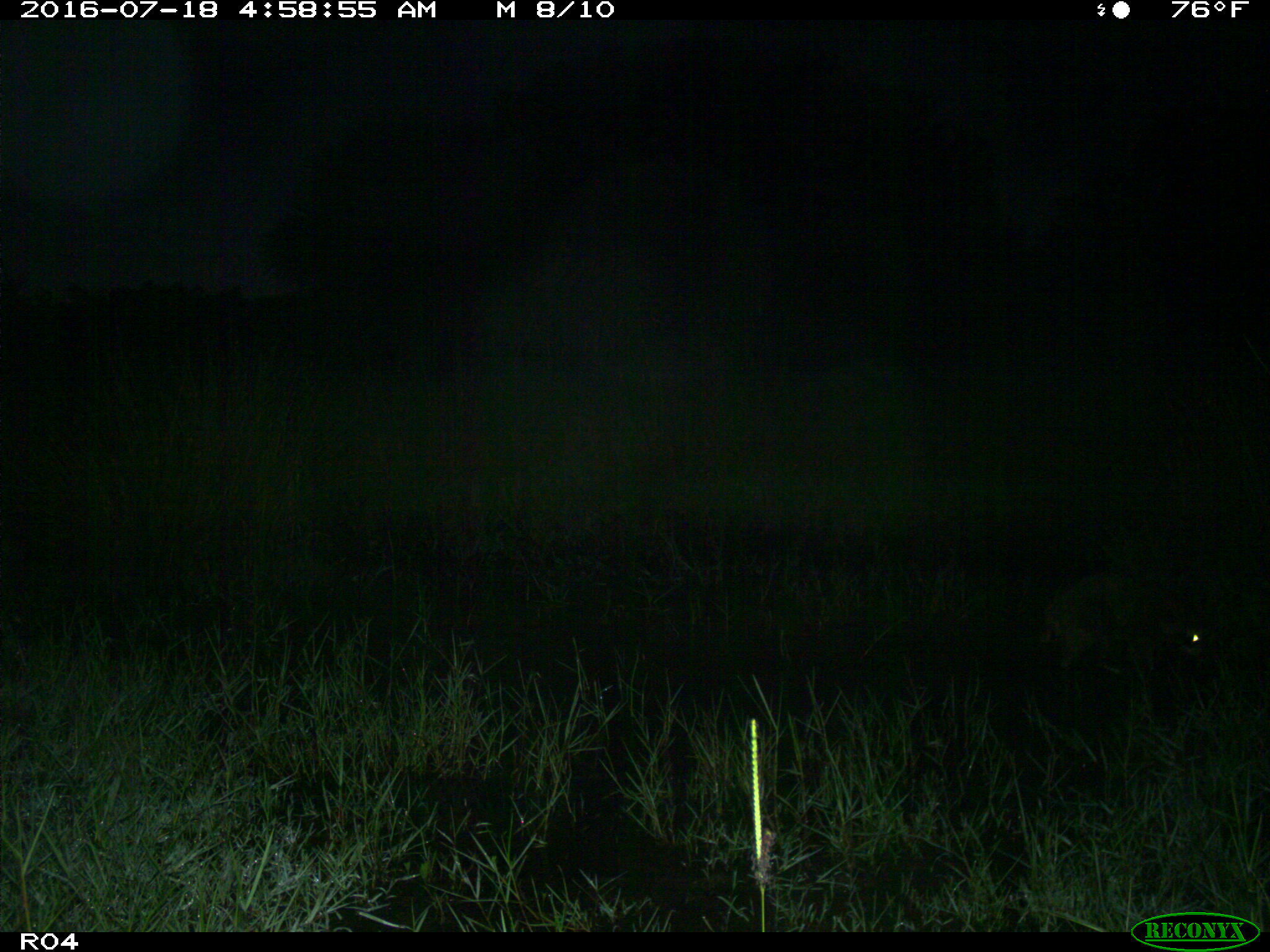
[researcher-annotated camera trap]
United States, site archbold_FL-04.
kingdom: Animalia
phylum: Chordata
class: Mammalia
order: Carnivora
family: Procyonidae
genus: Procyon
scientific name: Procyon lotor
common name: common raccoon